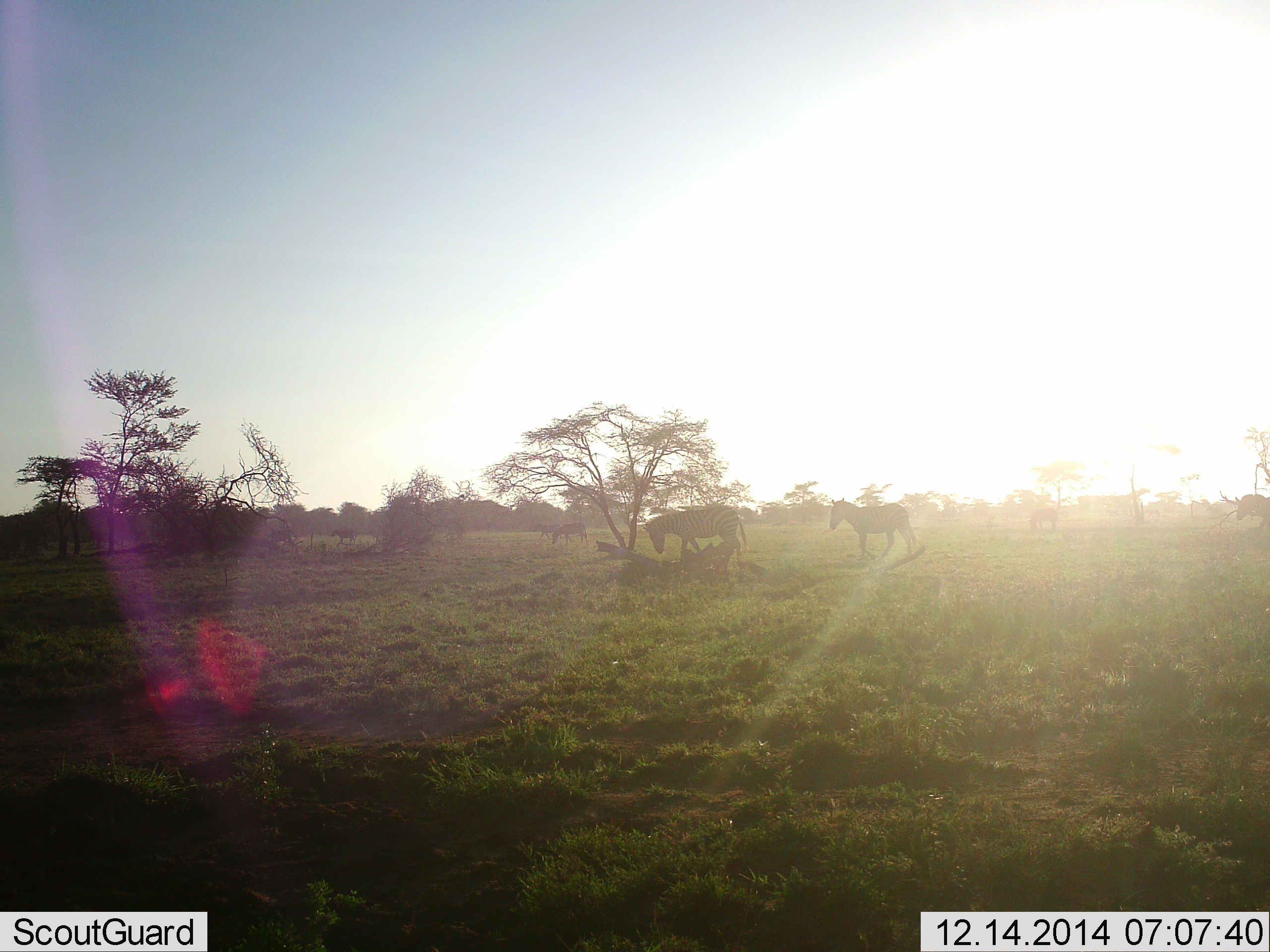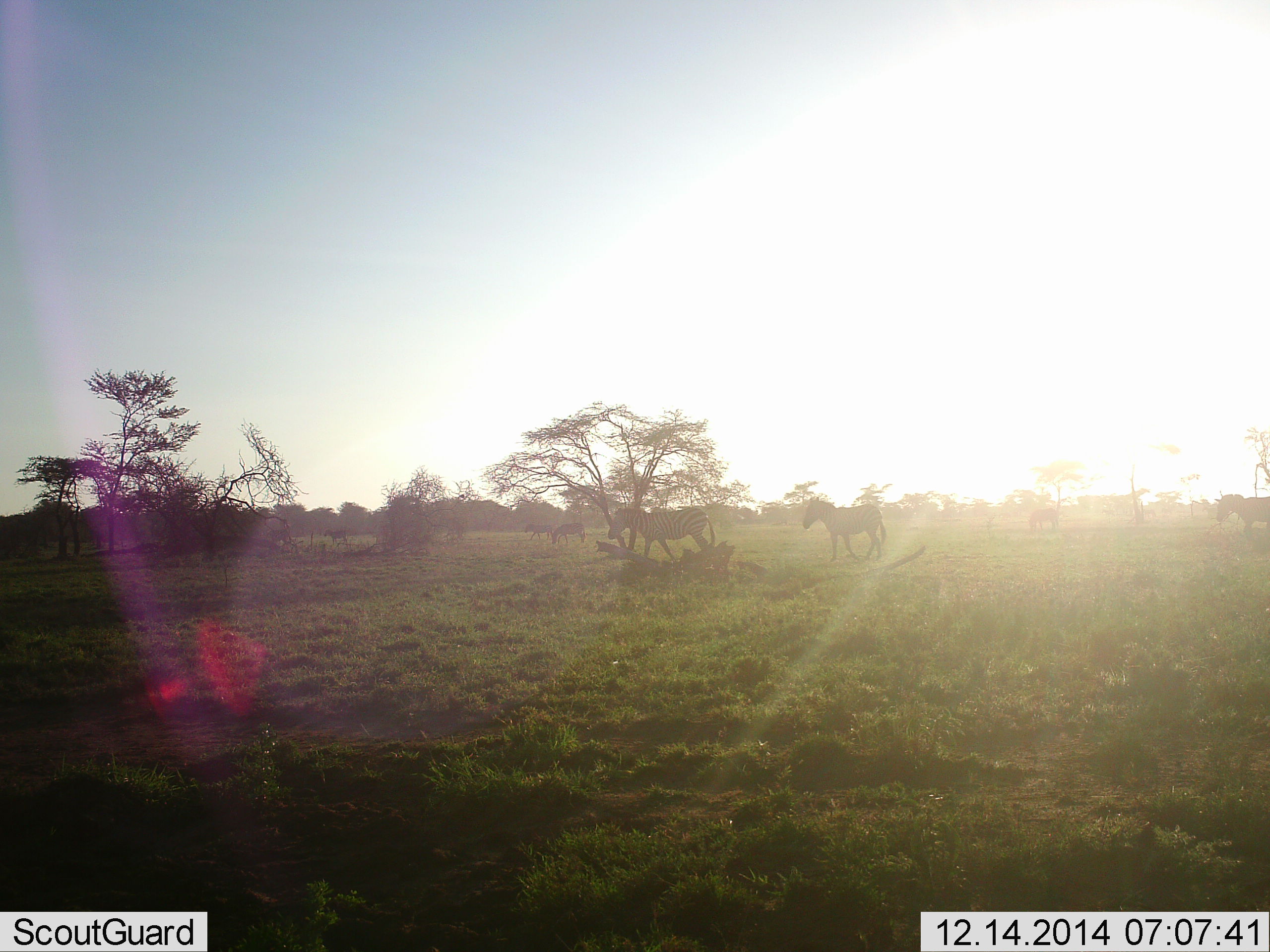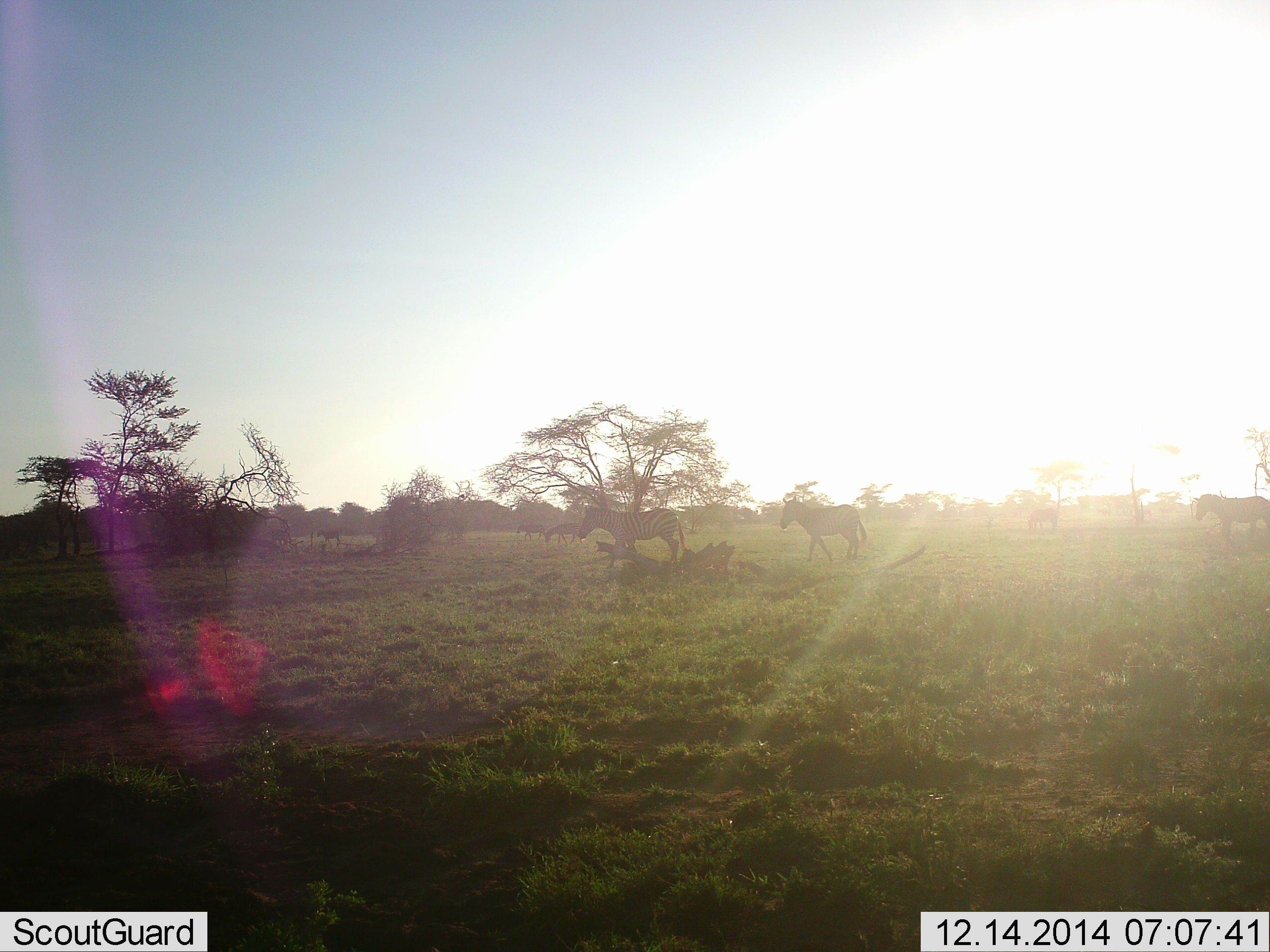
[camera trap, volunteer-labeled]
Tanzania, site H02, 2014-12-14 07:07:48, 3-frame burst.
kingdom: Animalia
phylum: Chordata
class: Mammalia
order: Perissodactyla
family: Equidae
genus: Equus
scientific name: Equus quagga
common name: plains zebra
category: zebra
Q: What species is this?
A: Zebra (plains zebra) (Equus quagga).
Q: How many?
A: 7.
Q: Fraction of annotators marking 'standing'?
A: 50%.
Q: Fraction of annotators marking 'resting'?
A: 0%.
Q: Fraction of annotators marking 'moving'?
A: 90%.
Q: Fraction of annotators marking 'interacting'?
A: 0%.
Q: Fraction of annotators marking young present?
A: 10%.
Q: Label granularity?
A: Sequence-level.